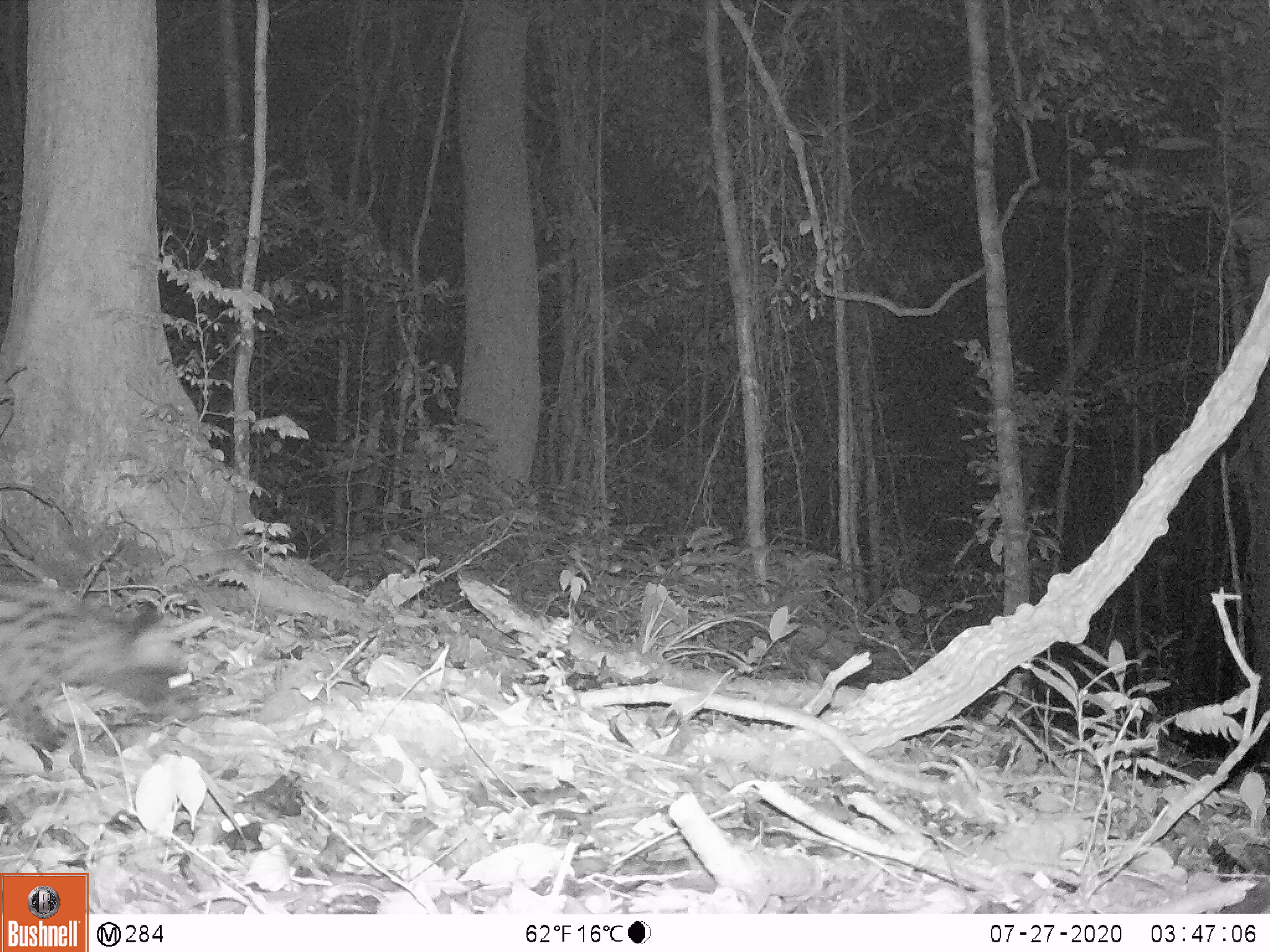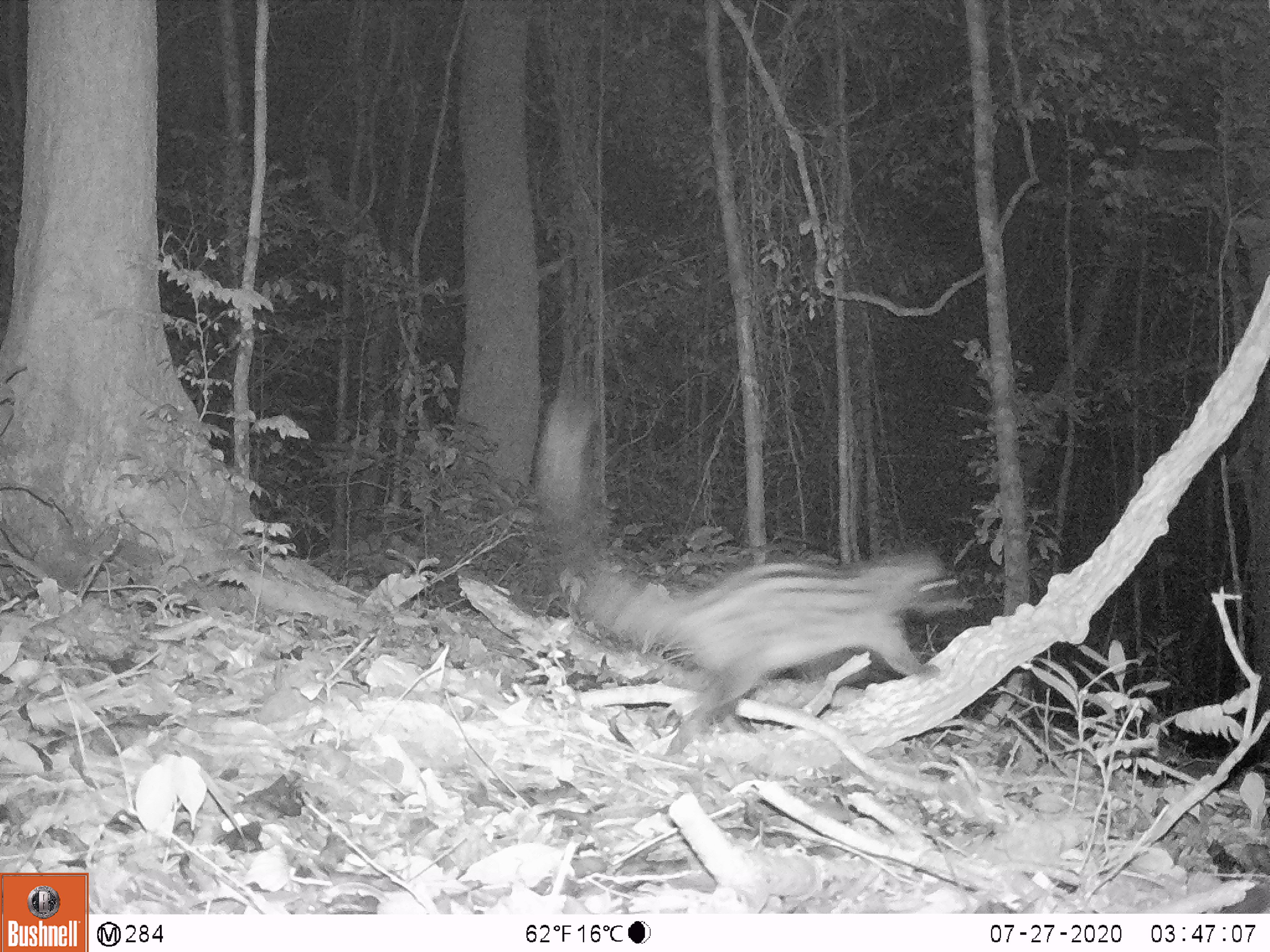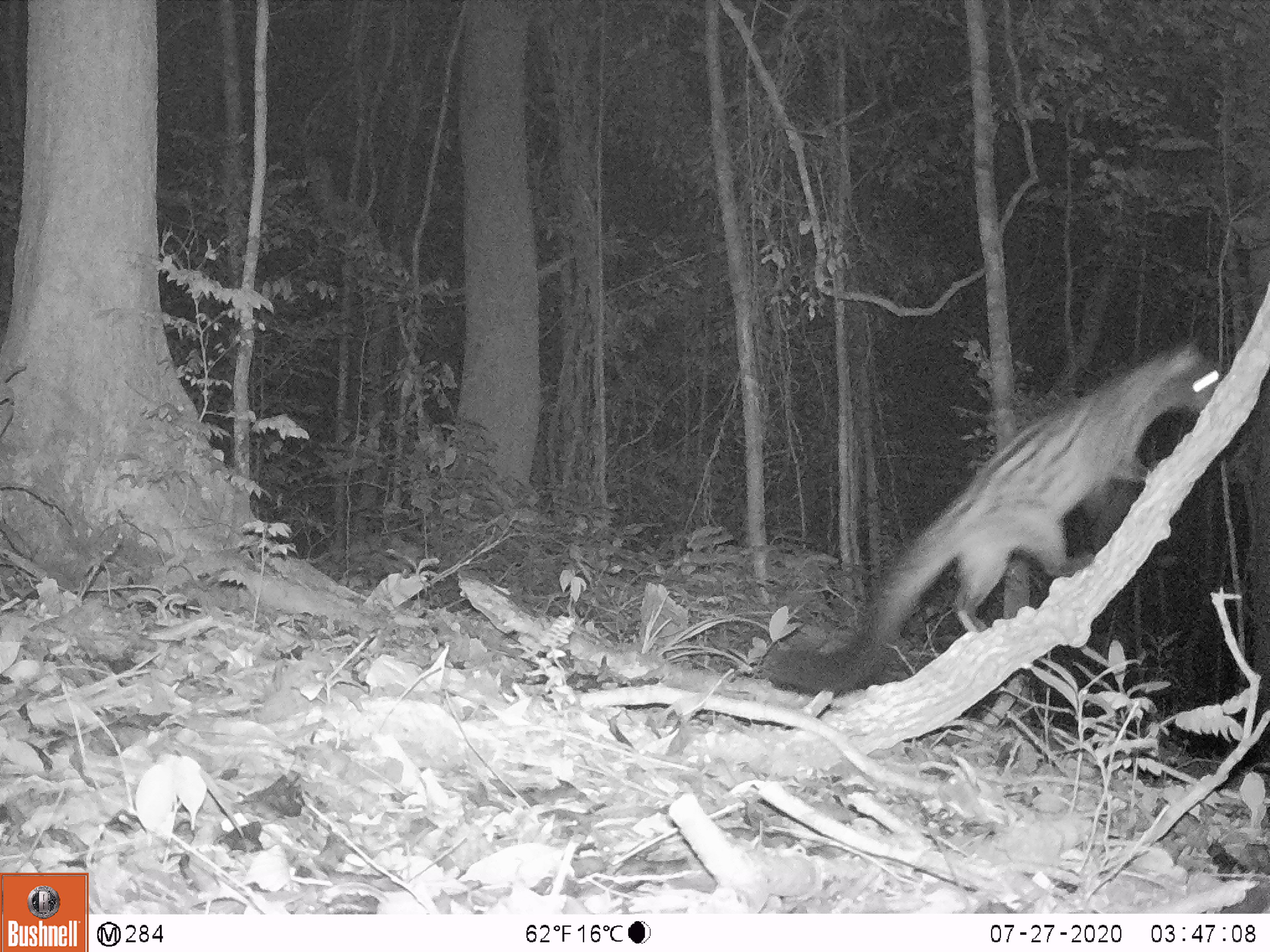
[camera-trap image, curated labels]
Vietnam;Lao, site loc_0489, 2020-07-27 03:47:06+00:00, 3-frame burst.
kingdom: Animalia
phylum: Chordata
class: Mammalia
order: Carnivora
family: Viverridae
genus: Paradoxurus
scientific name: Paradoxurus hermaphroditus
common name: common palm civet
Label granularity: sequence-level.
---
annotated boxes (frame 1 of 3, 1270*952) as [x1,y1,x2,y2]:
common palm civet: [0,576,209,754]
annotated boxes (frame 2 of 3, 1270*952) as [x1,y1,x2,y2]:
common palm civet: [525,371,971,758]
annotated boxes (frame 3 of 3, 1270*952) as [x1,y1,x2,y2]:
common palm civet: [759,334,1227,694]